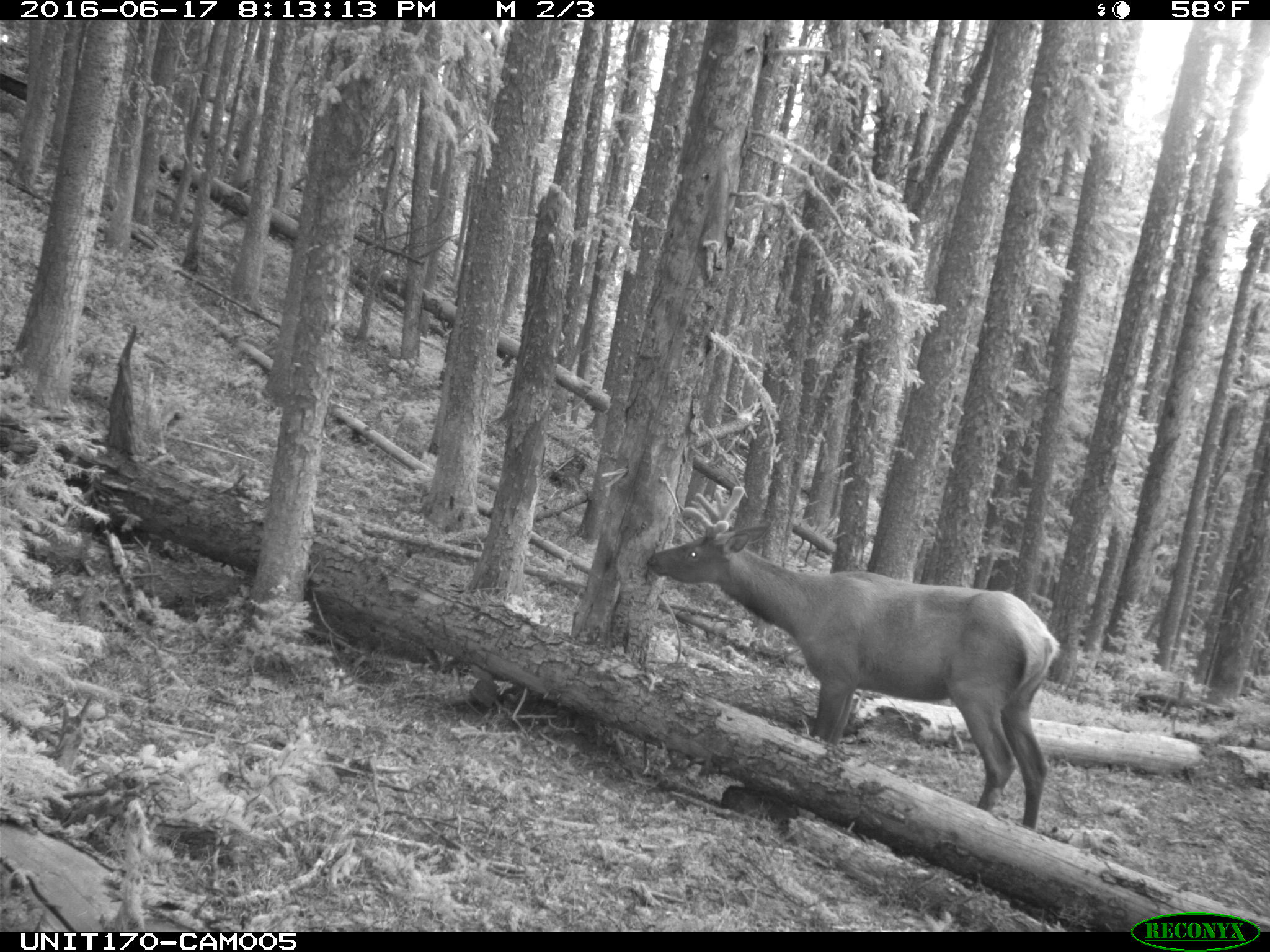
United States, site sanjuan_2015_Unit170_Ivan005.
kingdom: Animalia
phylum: Chordata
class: Mammalia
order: Artiodactyla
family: Cervidae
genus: Cervus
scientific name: Cervus elaphus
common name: red deer